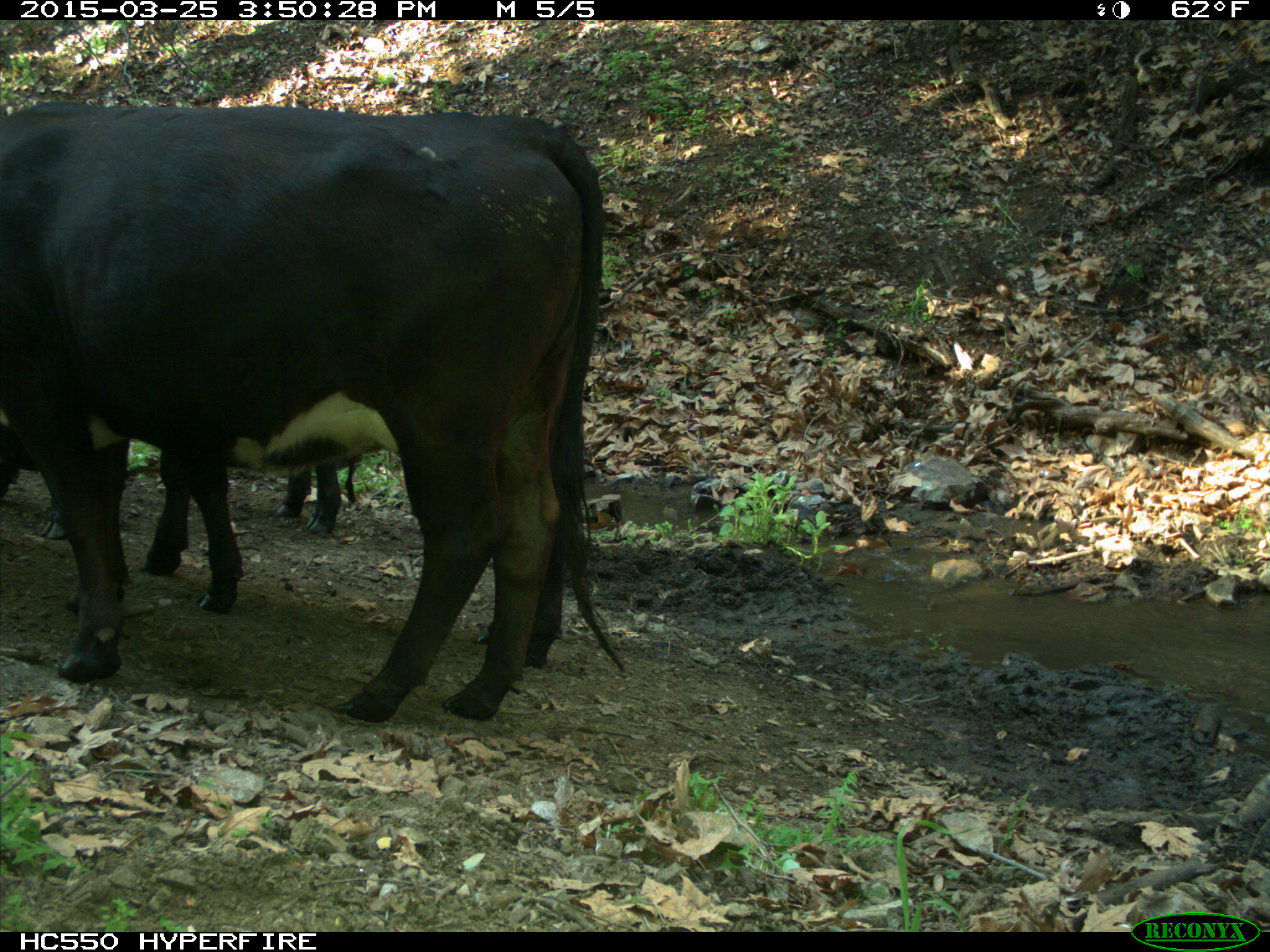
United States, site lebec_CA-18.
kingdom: Animalia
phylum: Chordata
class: Mammalia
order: Artiodactyla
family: Bovidae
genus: Bos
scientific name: Bos taurus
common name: domestic cow